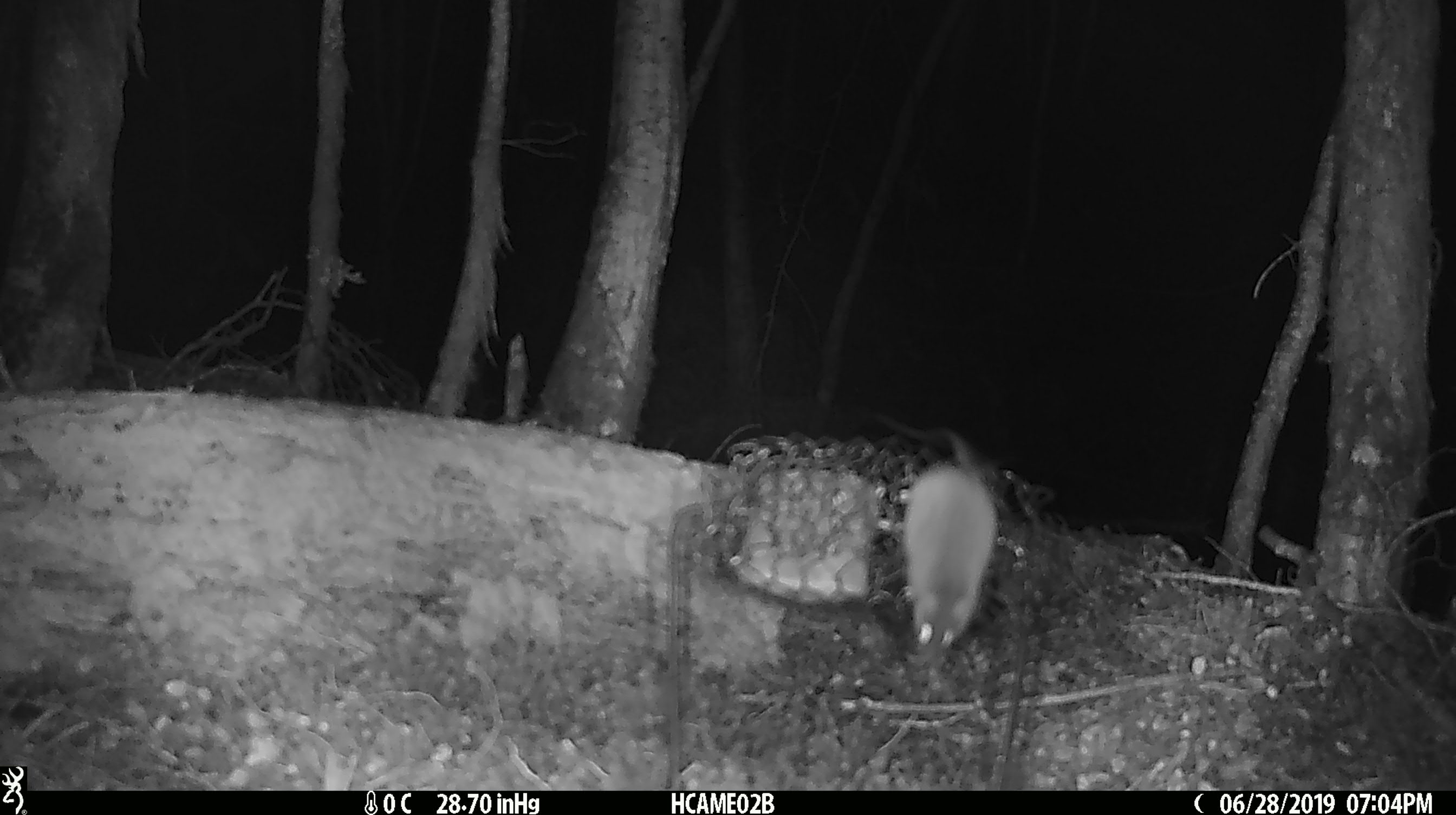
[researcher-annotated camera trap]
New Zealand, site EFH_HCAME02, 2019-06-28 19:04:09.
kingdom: Animalia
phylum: Chordata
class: Mammalia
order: Rodentia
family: Muridae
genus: Mus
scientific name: Mus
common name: mouse